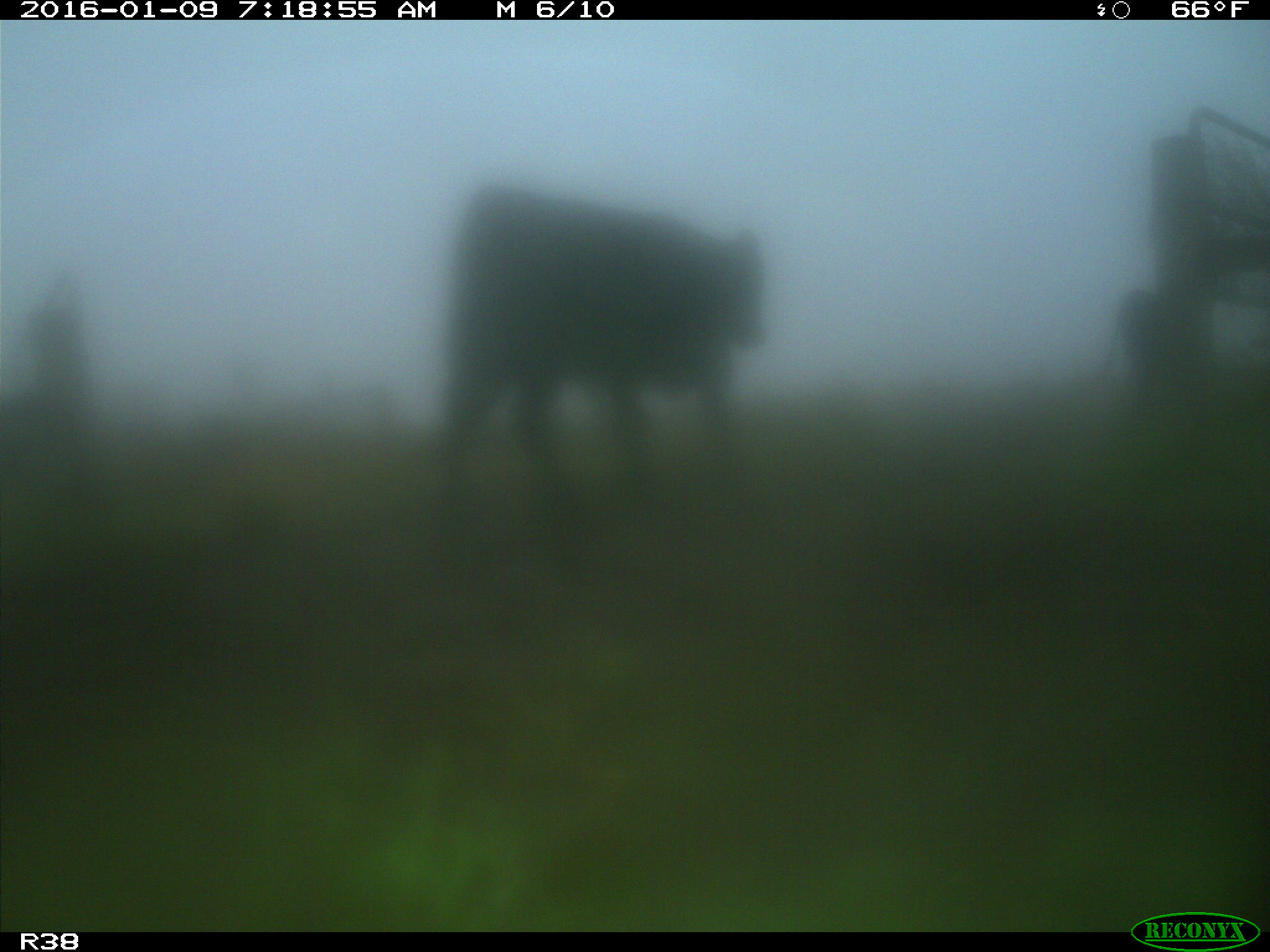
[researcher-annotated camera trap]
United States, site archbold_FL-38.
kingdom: Animalia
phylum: Chordata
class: Mammalia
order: Artiodactyla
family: Bovidae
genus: Bos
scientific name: Bos taurus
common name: domestic cow